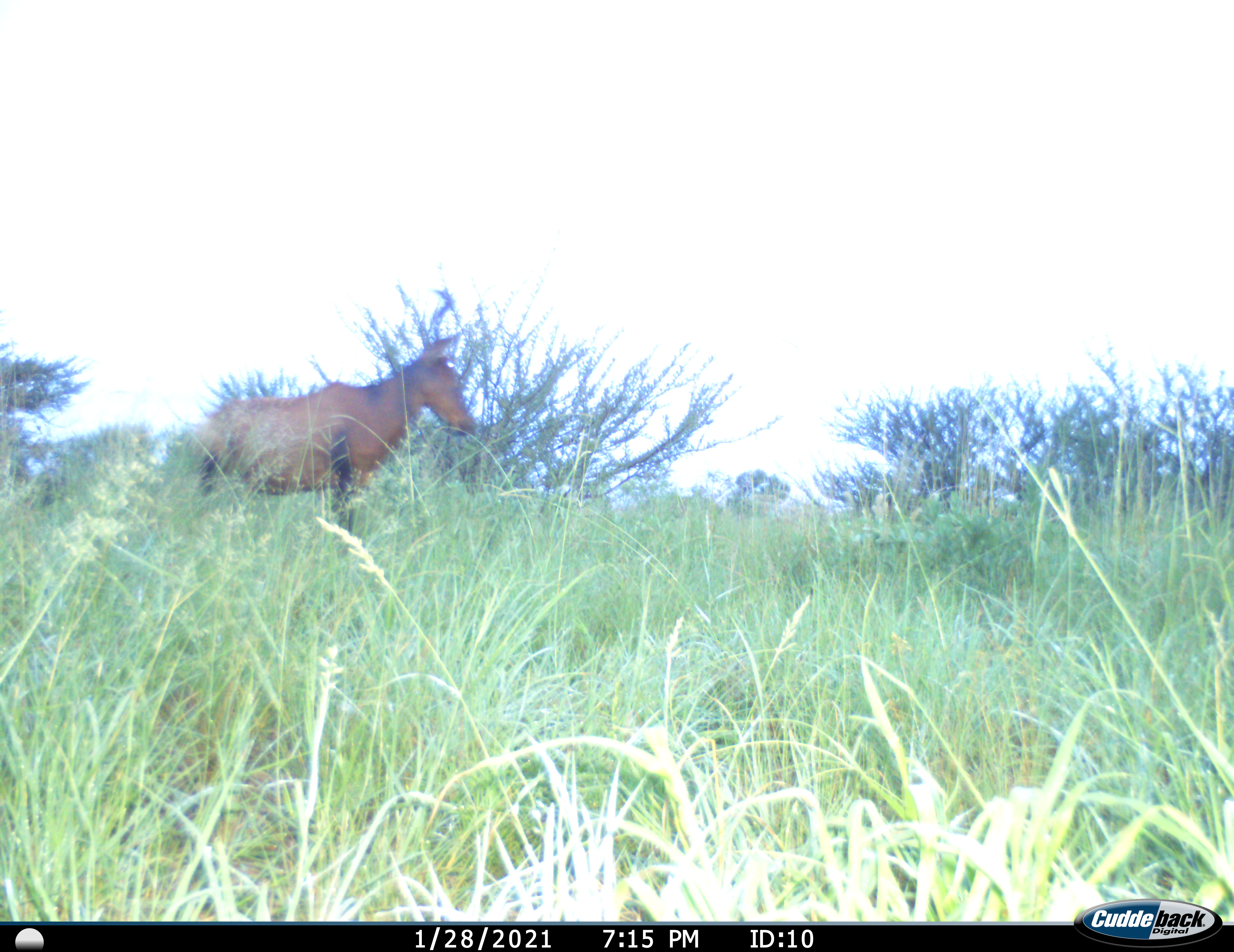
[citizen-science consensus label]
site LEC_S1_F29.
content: unidentified animal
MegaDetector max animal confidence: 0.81